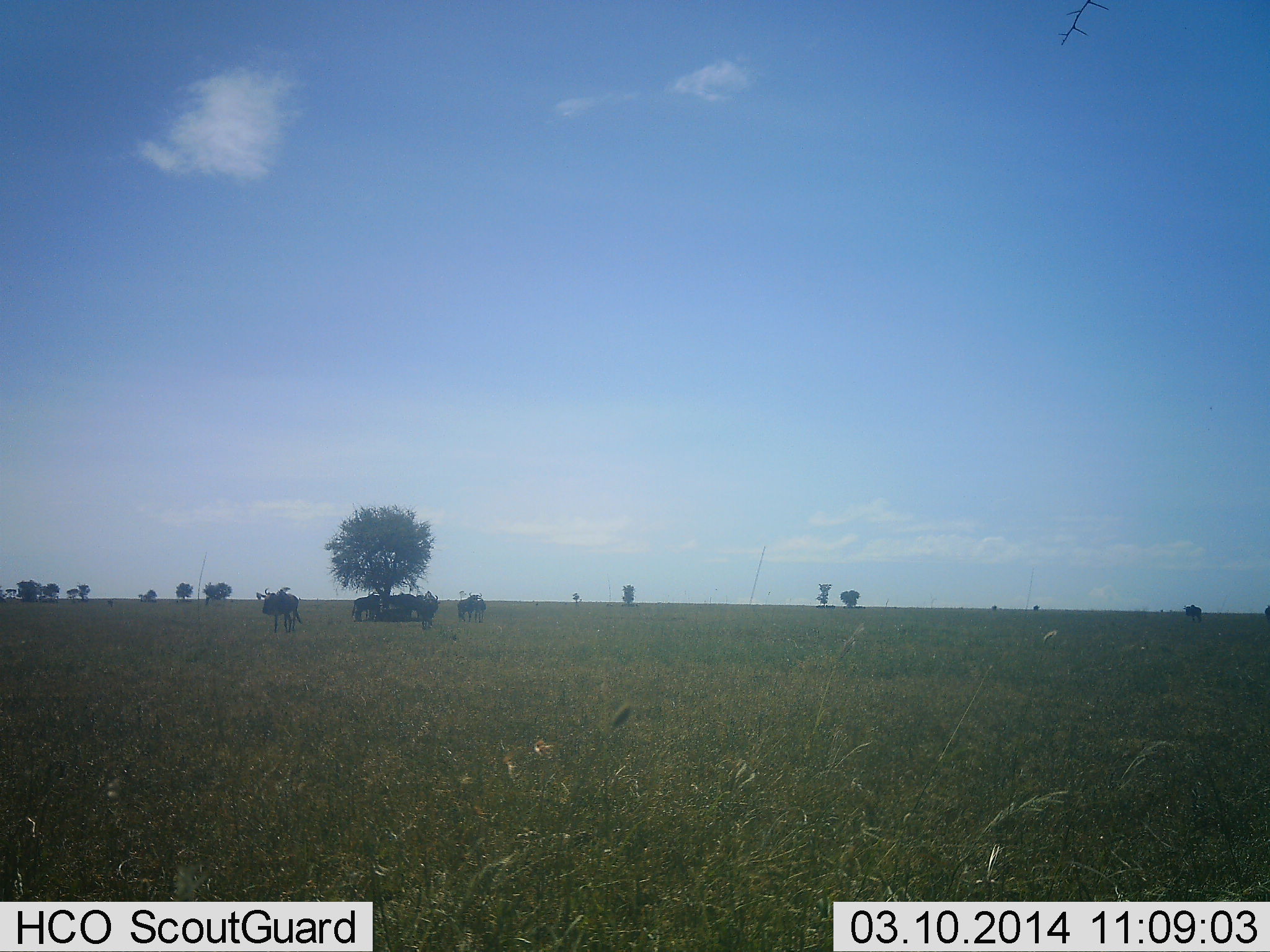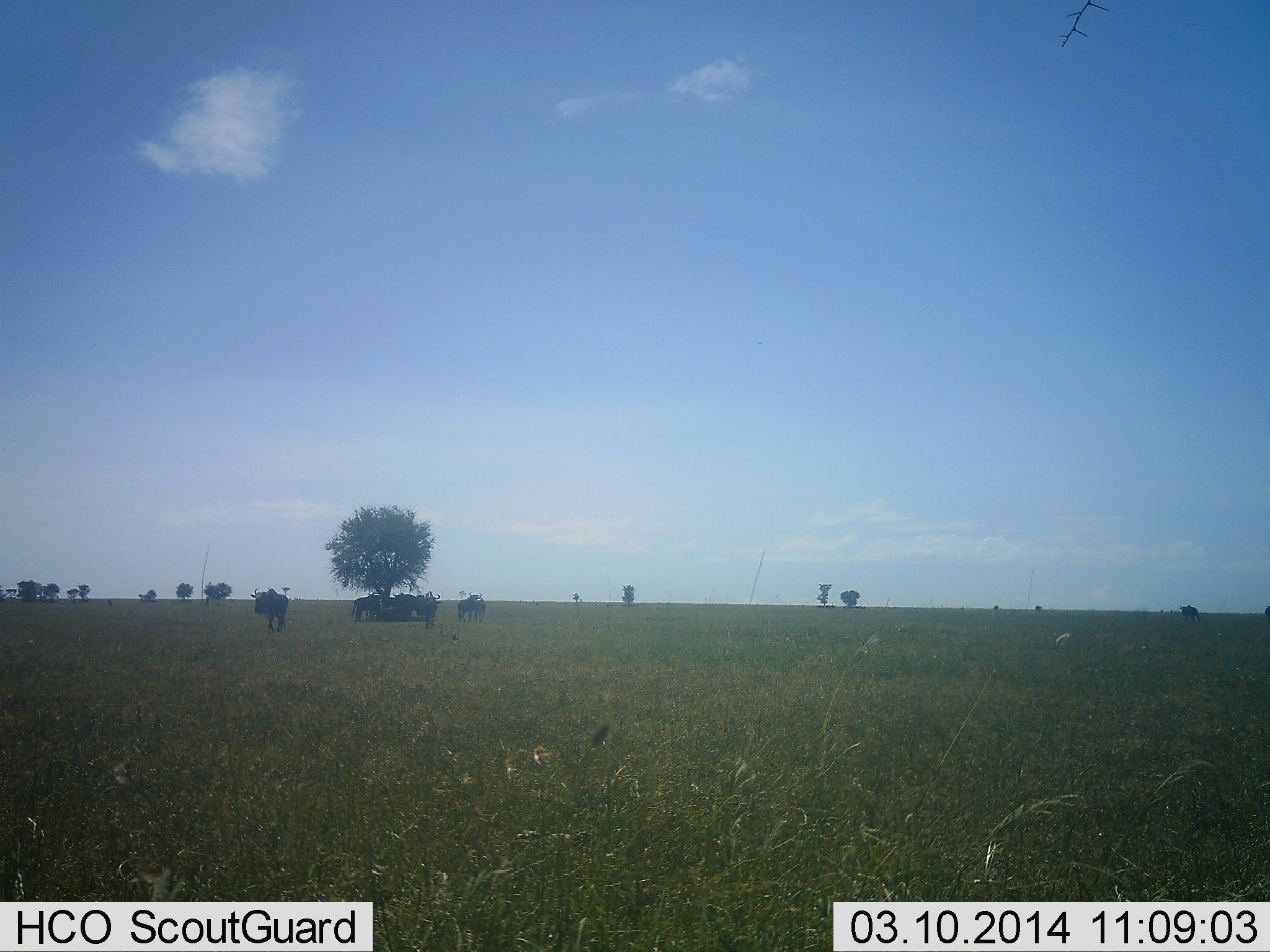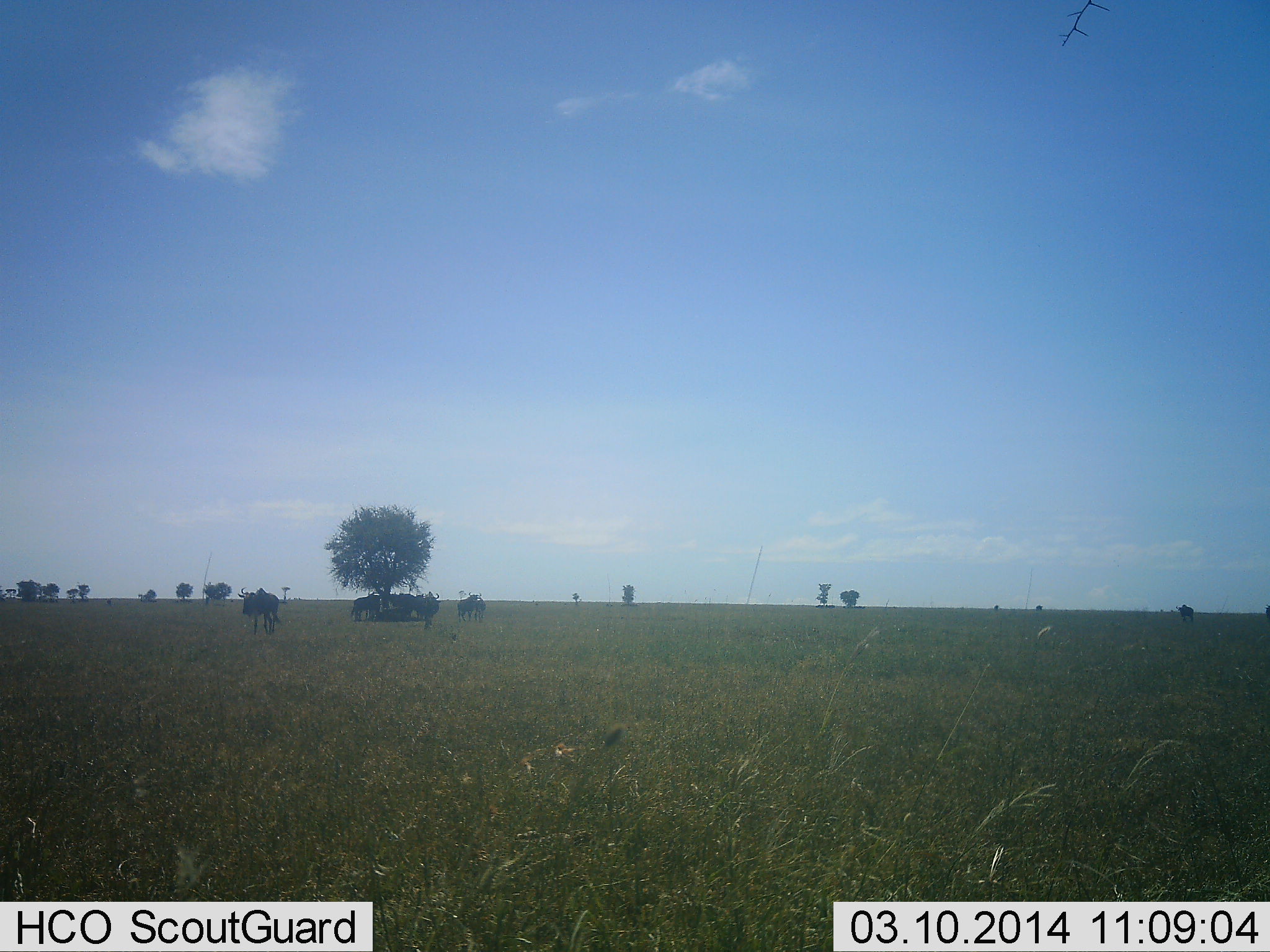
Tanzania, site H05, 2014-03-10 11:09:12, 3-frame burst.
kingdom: Animalia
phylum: Chordata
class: Mammalia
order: Artiodactyla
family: Bovidae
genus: Connochaetes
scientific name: Connochaetes taurinus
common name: blue wildebeest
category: wildebeest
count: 7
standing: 70%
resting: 30%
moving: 90%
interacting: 10%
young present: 0%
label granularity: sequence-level